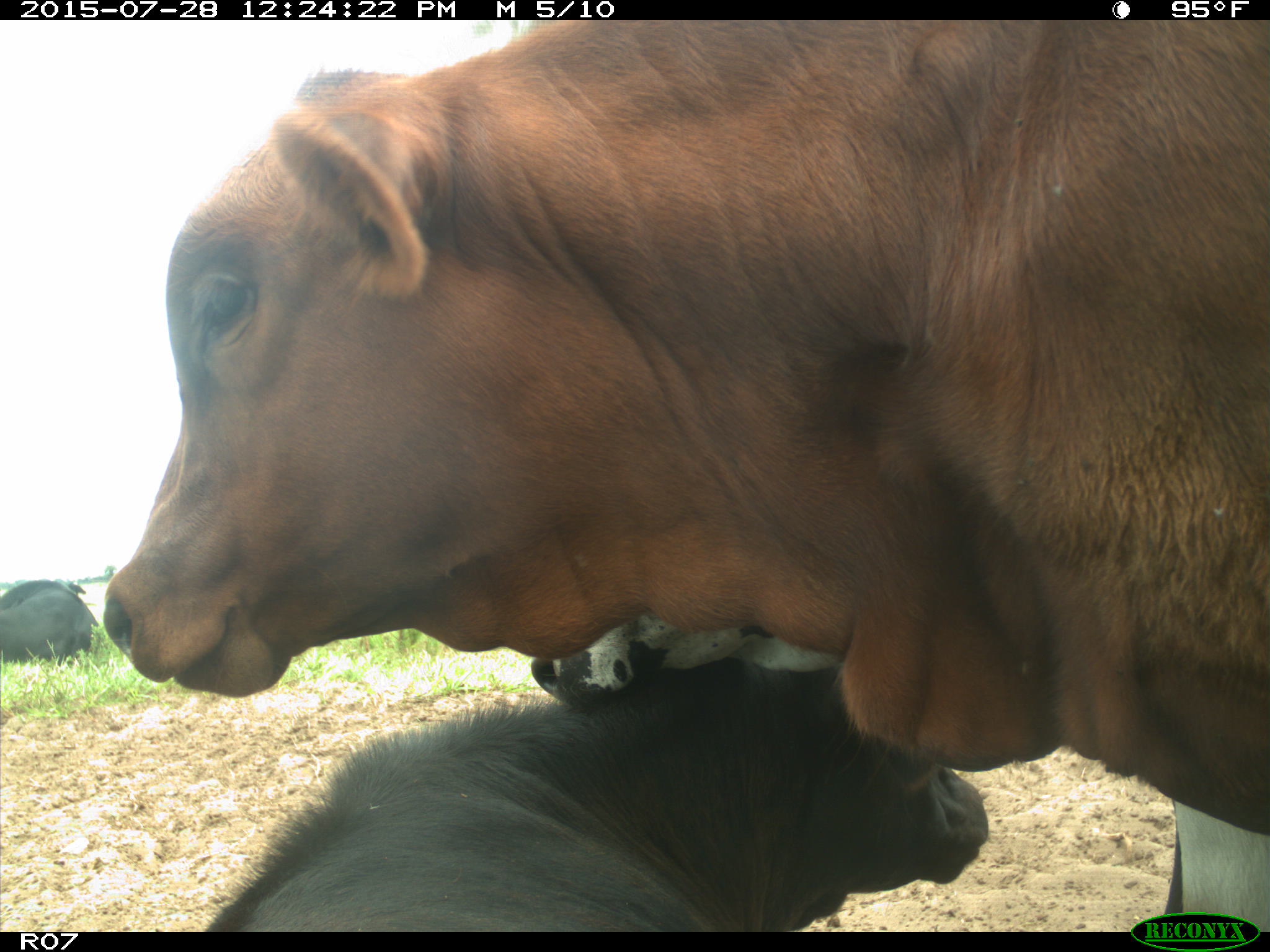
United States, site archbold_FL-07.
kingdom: Animalia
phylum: Chordata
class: Mammalia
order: Artiodactyla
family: Bovidae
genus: Bos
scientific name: Bos taurus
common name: domestic cow